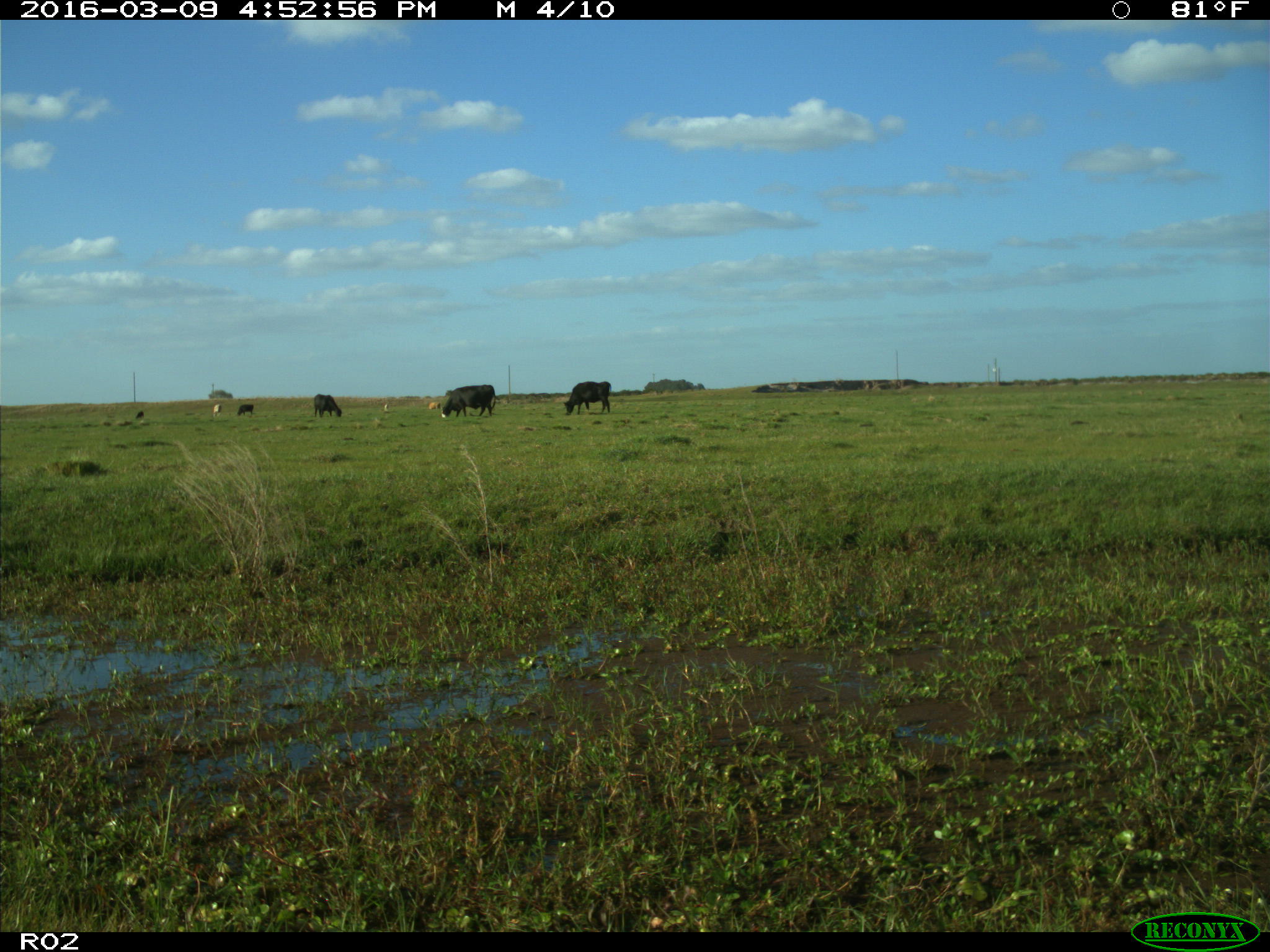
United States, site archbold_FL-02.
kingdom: Animalia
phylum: Chordata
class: Mammalia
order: Artiodactyla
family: Bovidae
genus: Bos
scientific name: Bos taurus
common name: domestic cow